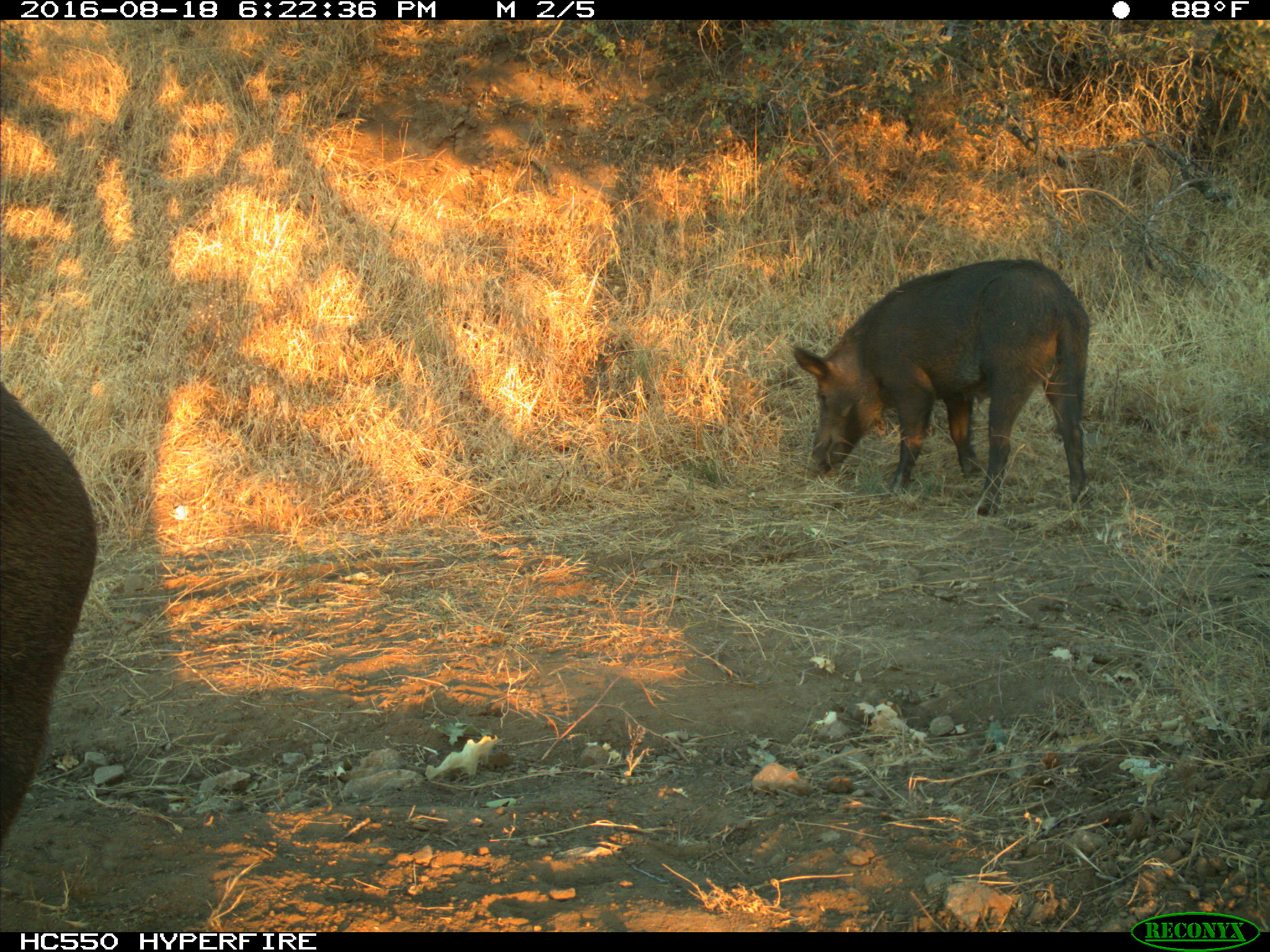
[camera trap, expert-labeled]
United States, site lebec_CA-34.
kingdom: Animalia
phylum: Chordata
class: Mammalia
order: Artiodactyla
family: Suidae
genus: Sus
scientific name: Sus scrofa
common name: wild boar